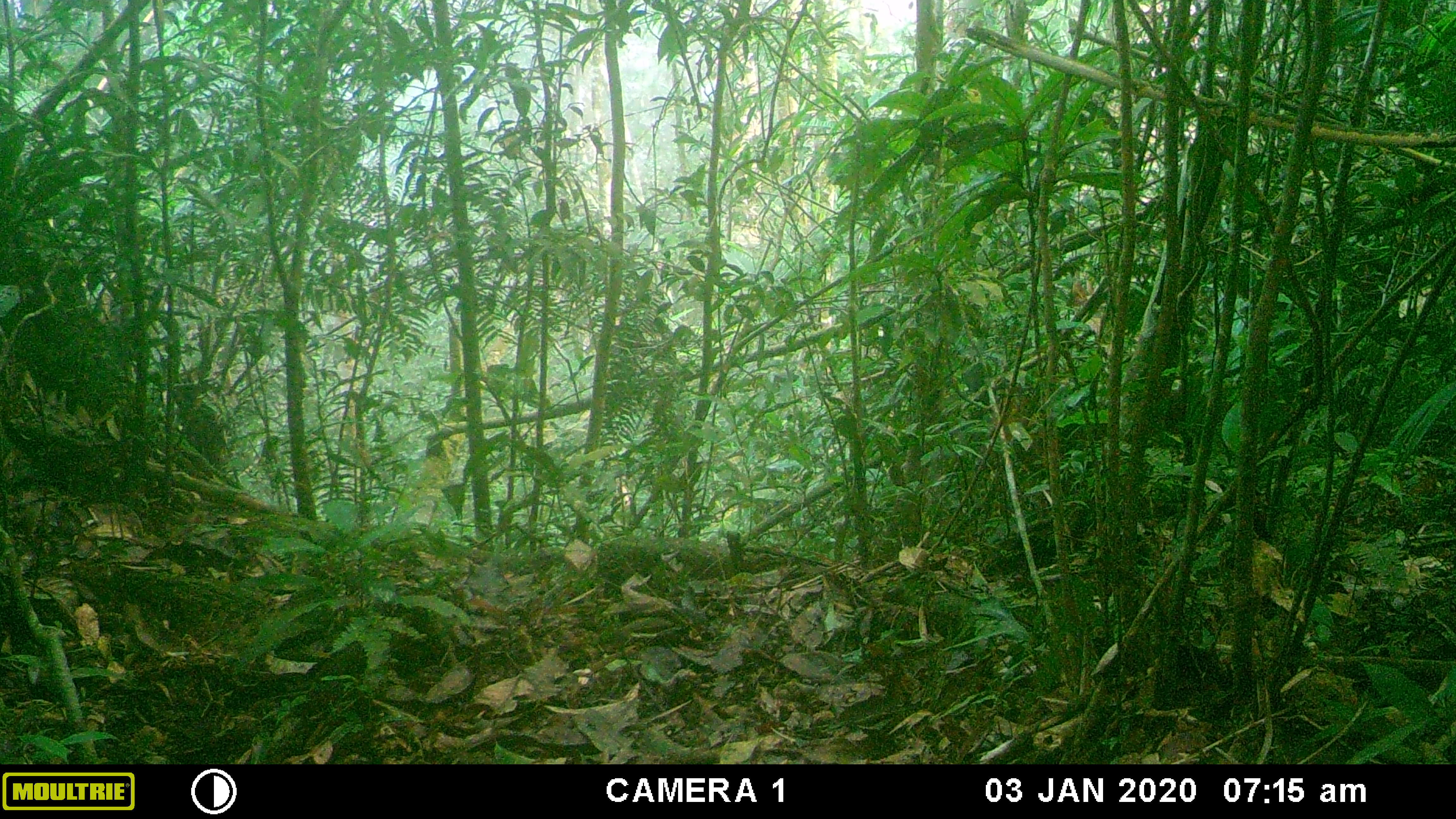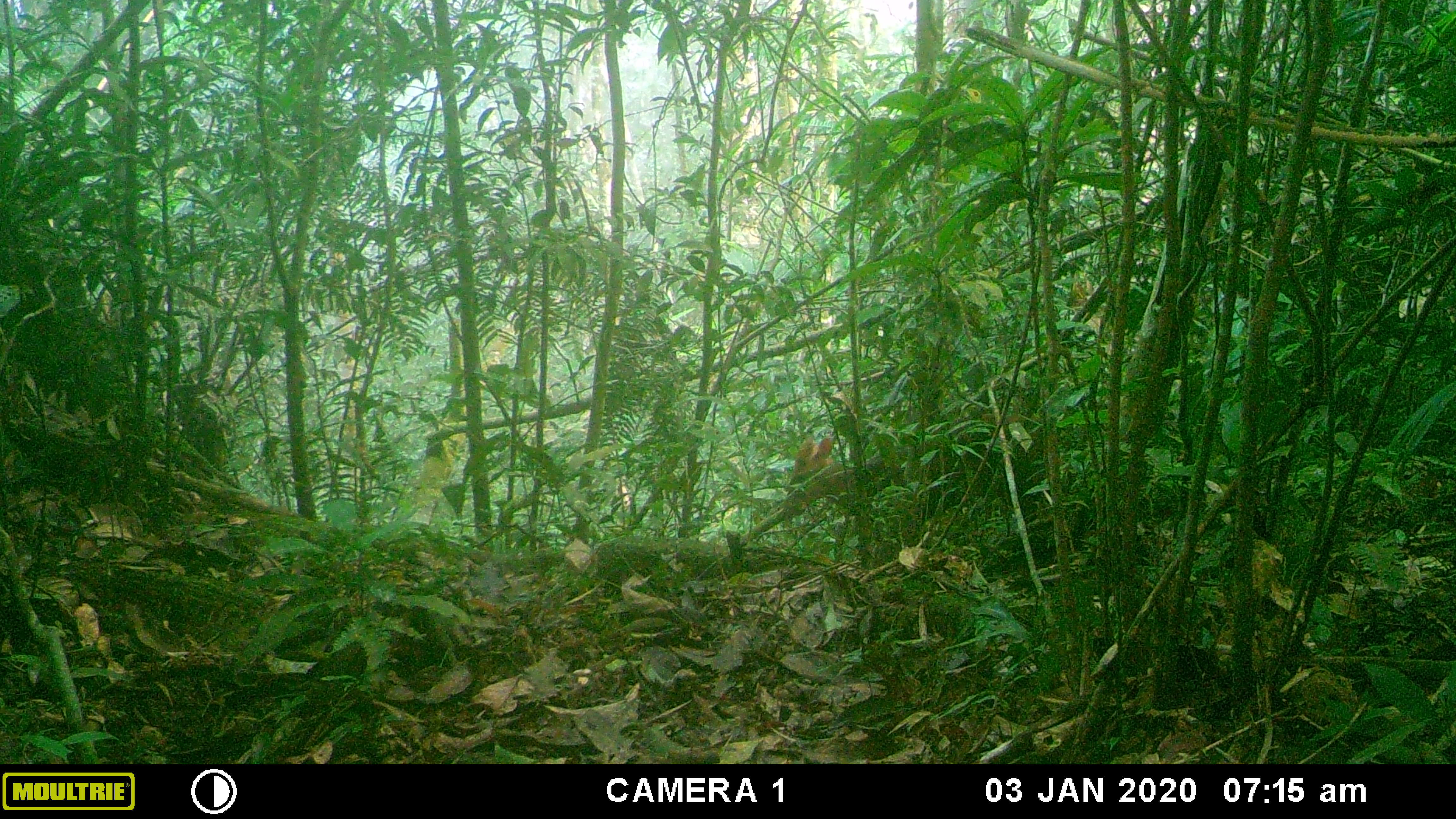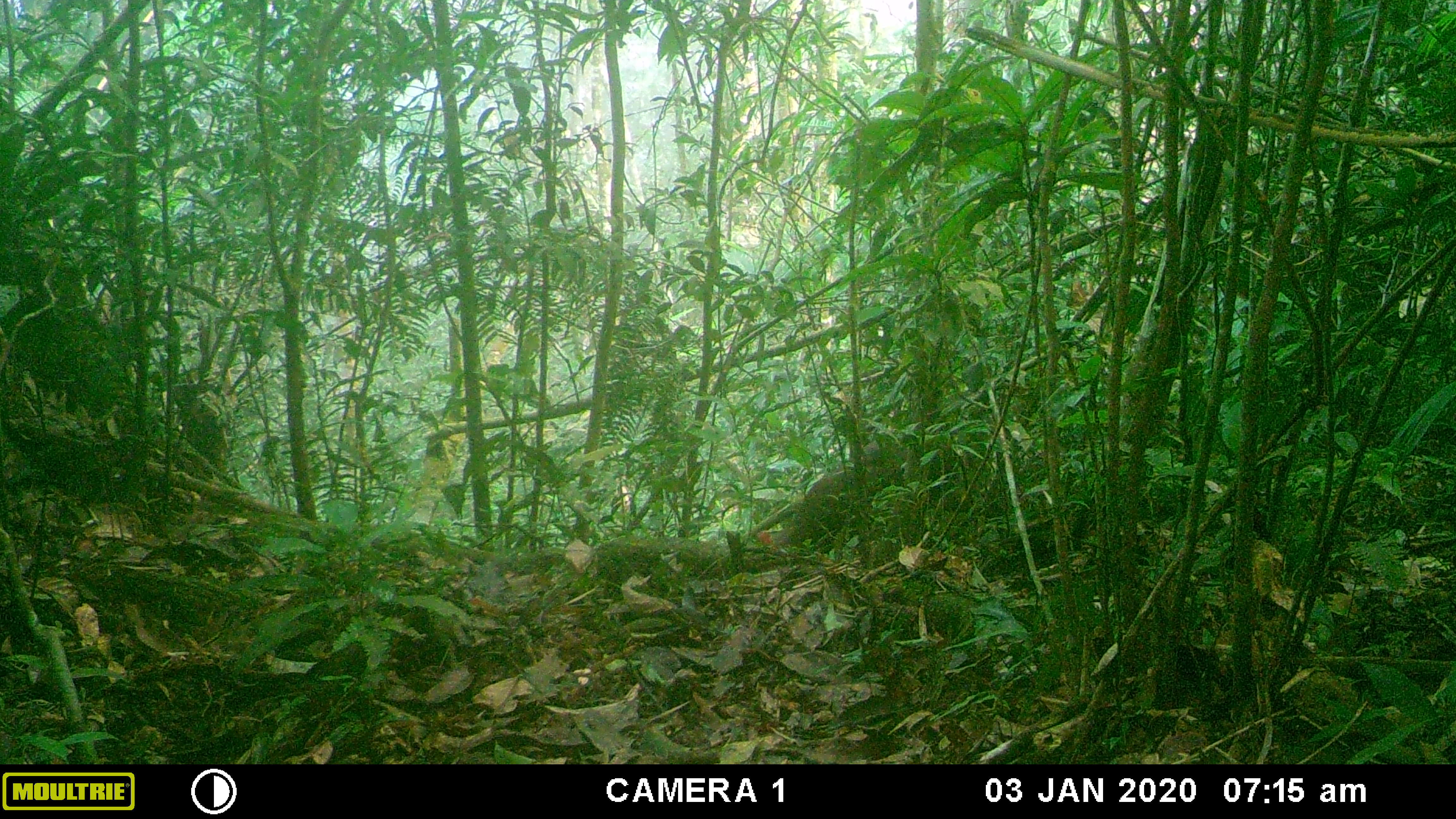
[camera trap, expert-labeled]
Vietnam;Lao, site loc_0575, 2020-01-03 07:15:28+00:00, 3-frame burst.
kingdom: Animalia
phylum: Chordata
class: Mammalia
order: Artiodactyla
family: Cervidae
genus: Muntiacus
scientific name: Muntiacus rooseveltorum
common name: roosevelt's muntjac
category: roosevelts muntjac group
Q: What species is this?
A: Roosevelts muntjac group (roosevelt's muntjac) (Muntiacus rooseveltorum).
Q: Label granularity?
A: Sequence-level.